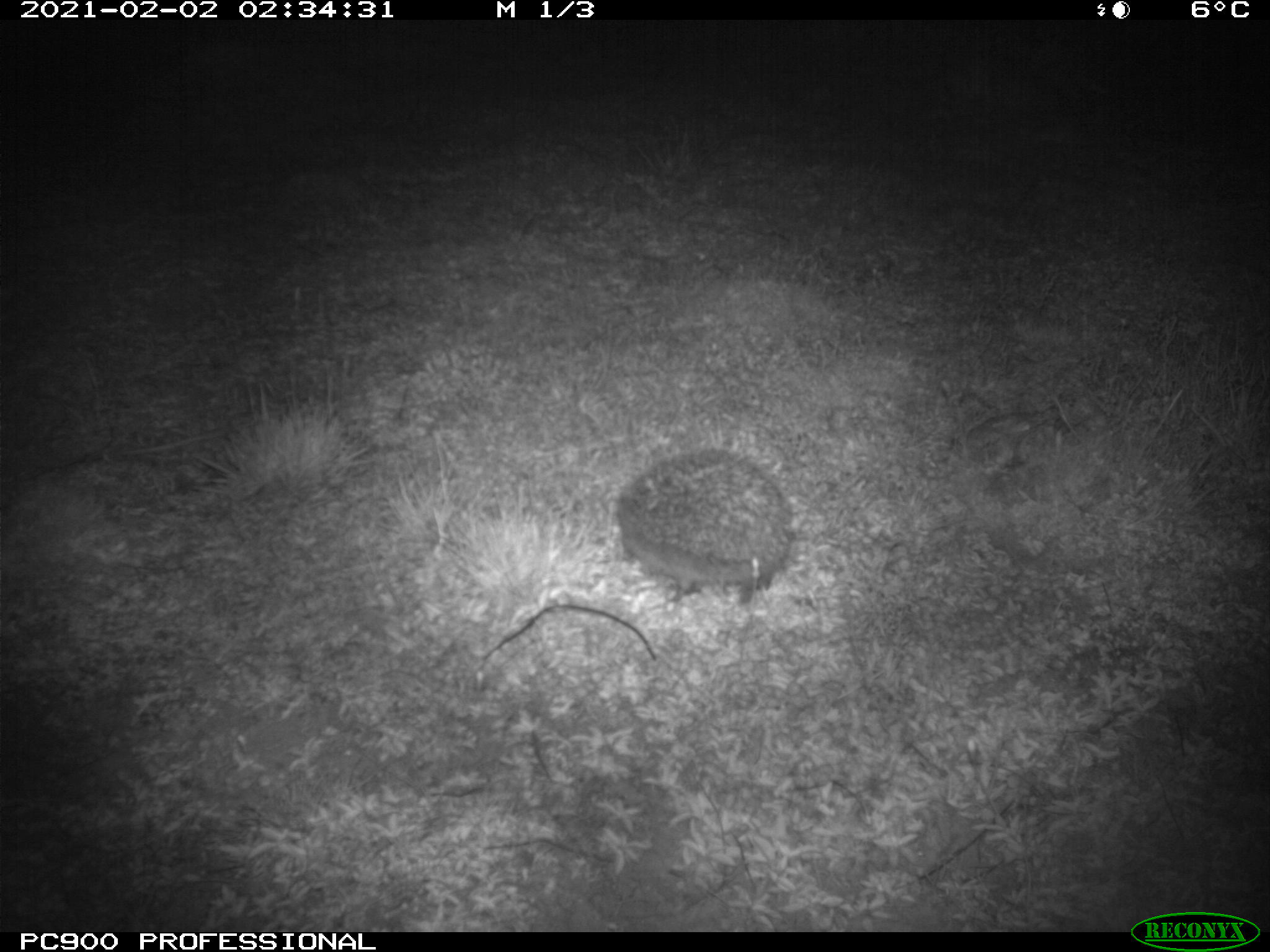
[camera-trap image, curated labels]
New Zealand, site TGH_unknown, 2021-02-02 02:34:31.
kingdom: Animalia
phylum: Chordata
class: Mammalia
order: Eulipotyphla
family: Erinaceidae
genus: Erinaceus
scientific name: Erinaceus europaeus europaeus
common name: european hedgehog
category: hedgehog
Hedgehog (european hedgehog) (Erinaceus europaeus europaeus).